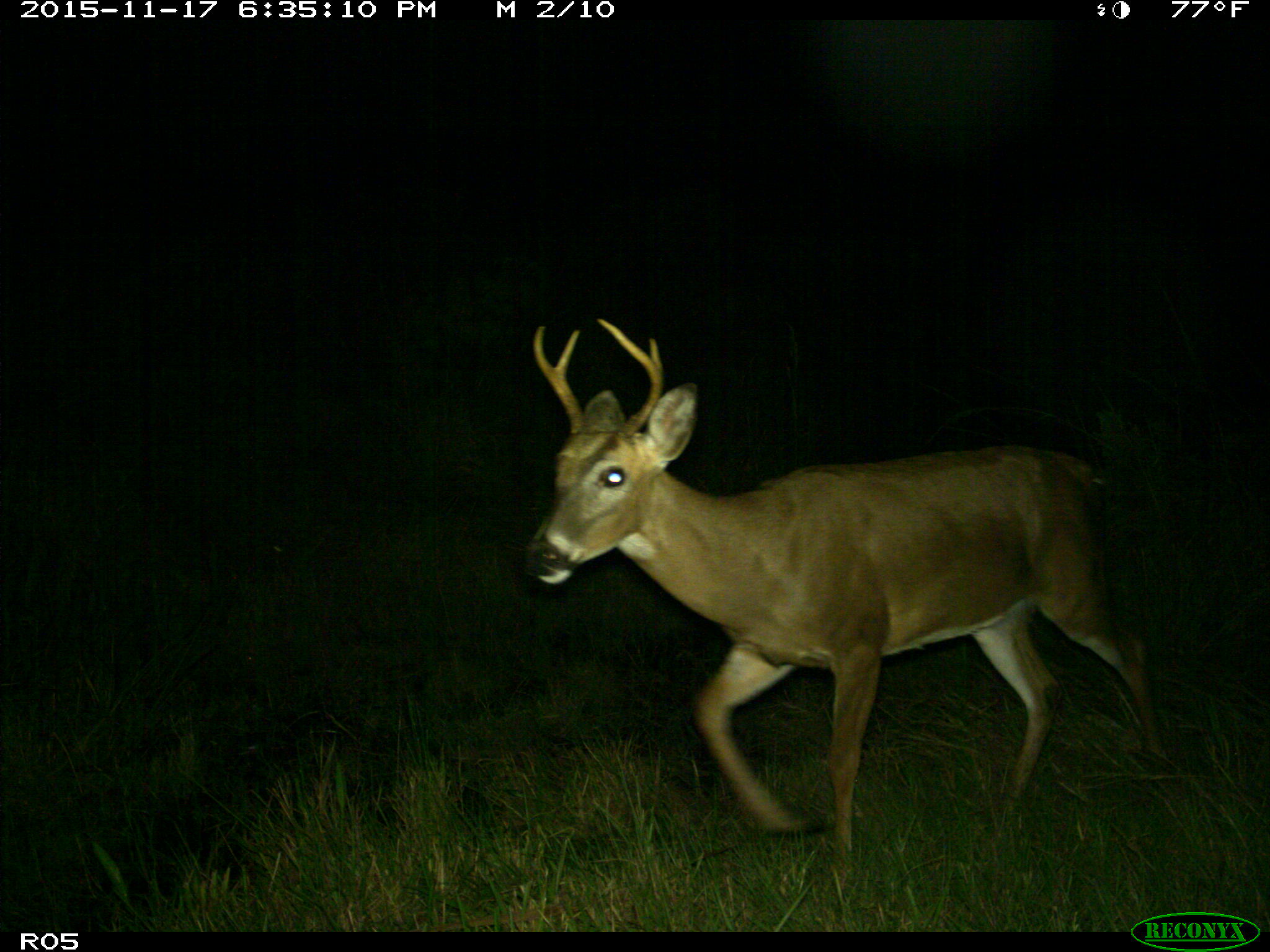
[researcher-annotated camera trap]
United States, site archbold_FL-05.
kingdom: Animalia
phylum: Chordata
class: Mammalia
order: Artiodactyla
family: Cervidae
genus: Odocoileus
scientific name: Odocoileus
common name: deer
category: unidentified deer